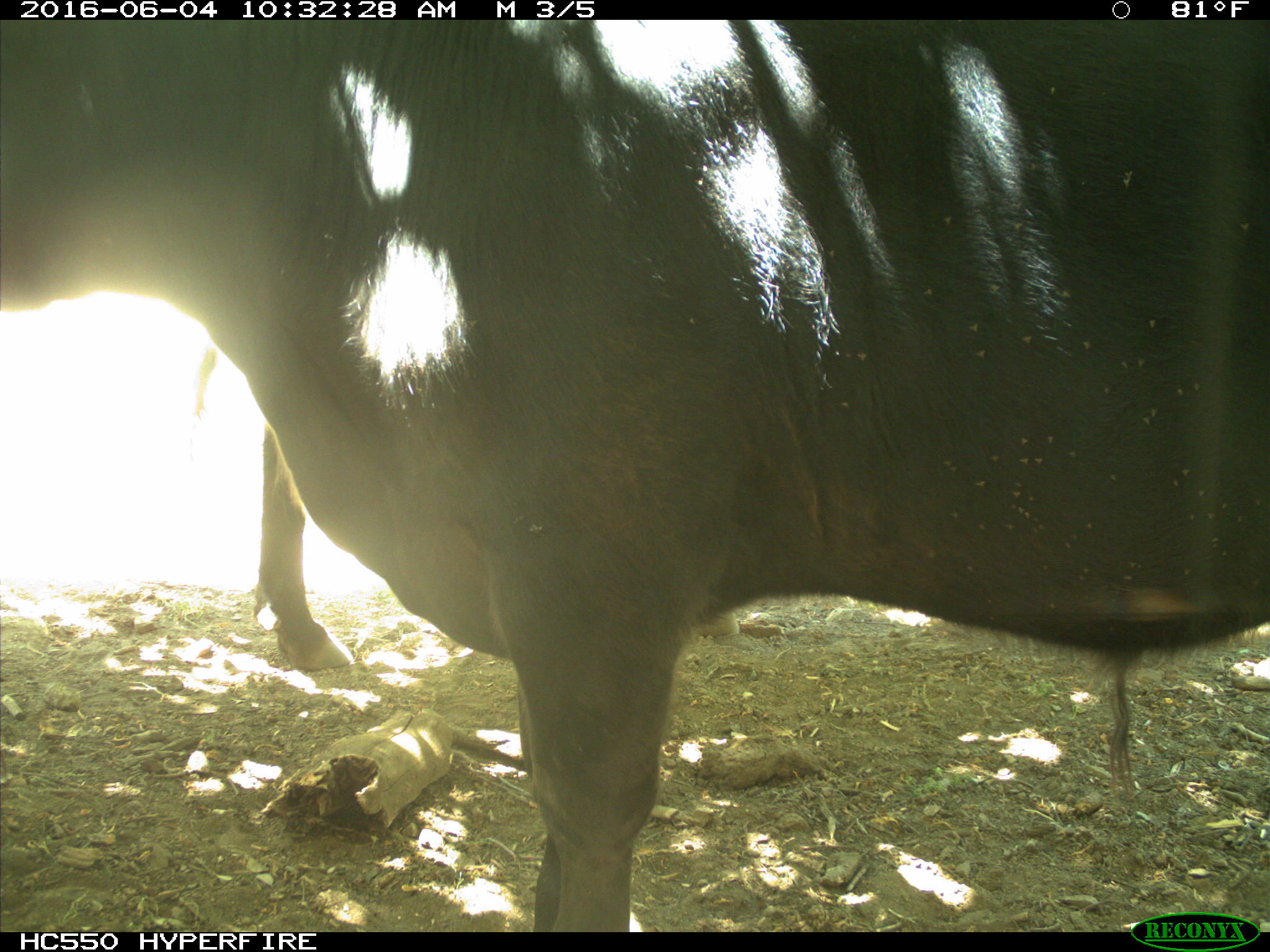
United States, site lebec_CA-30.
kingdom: Animalia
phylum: Chordata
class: Mammalia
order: Artiodactyla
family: Bovidae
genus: Bos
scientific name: Bos taurus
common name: domestic cow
Bos taurus (domestic cow).